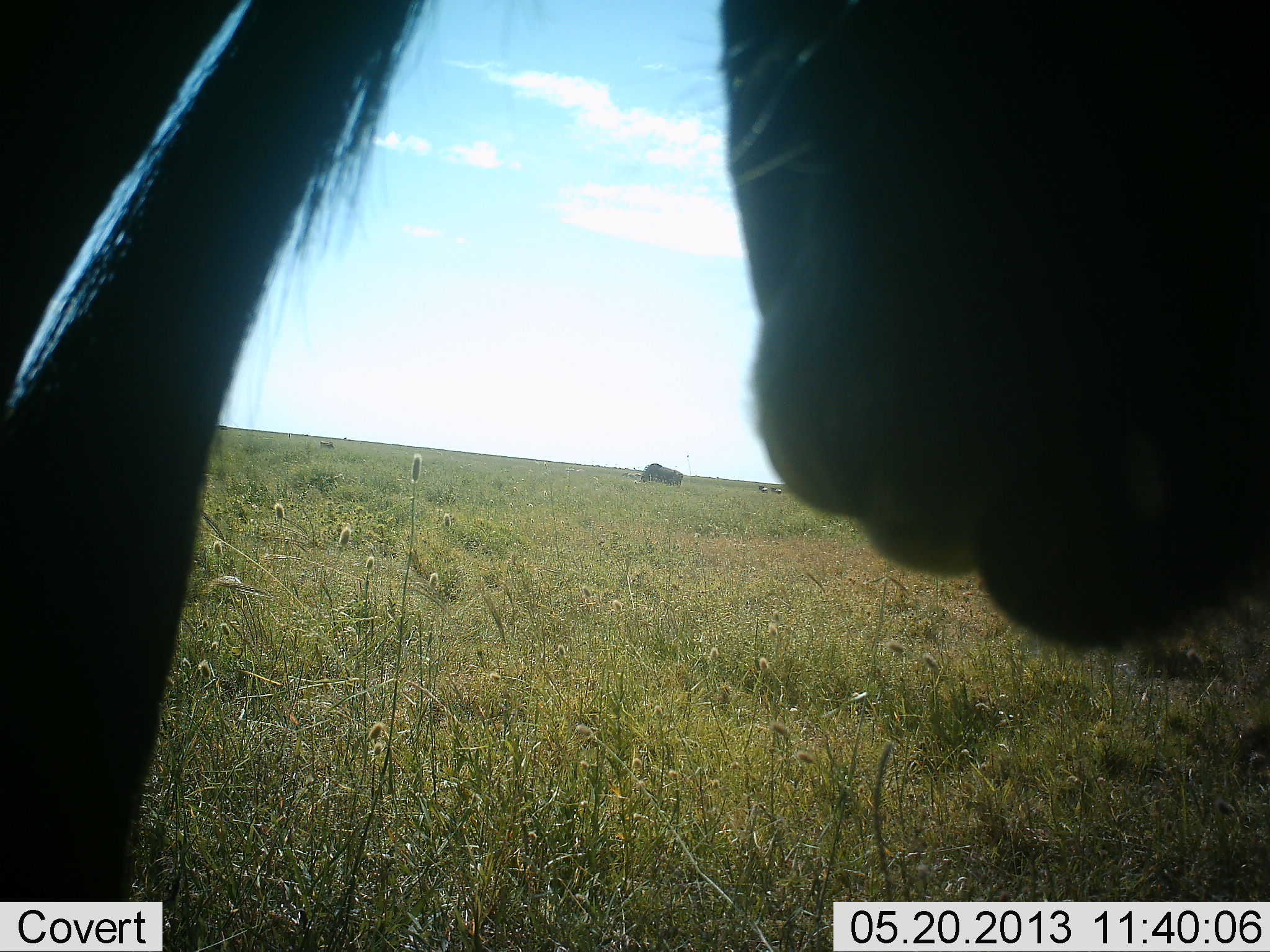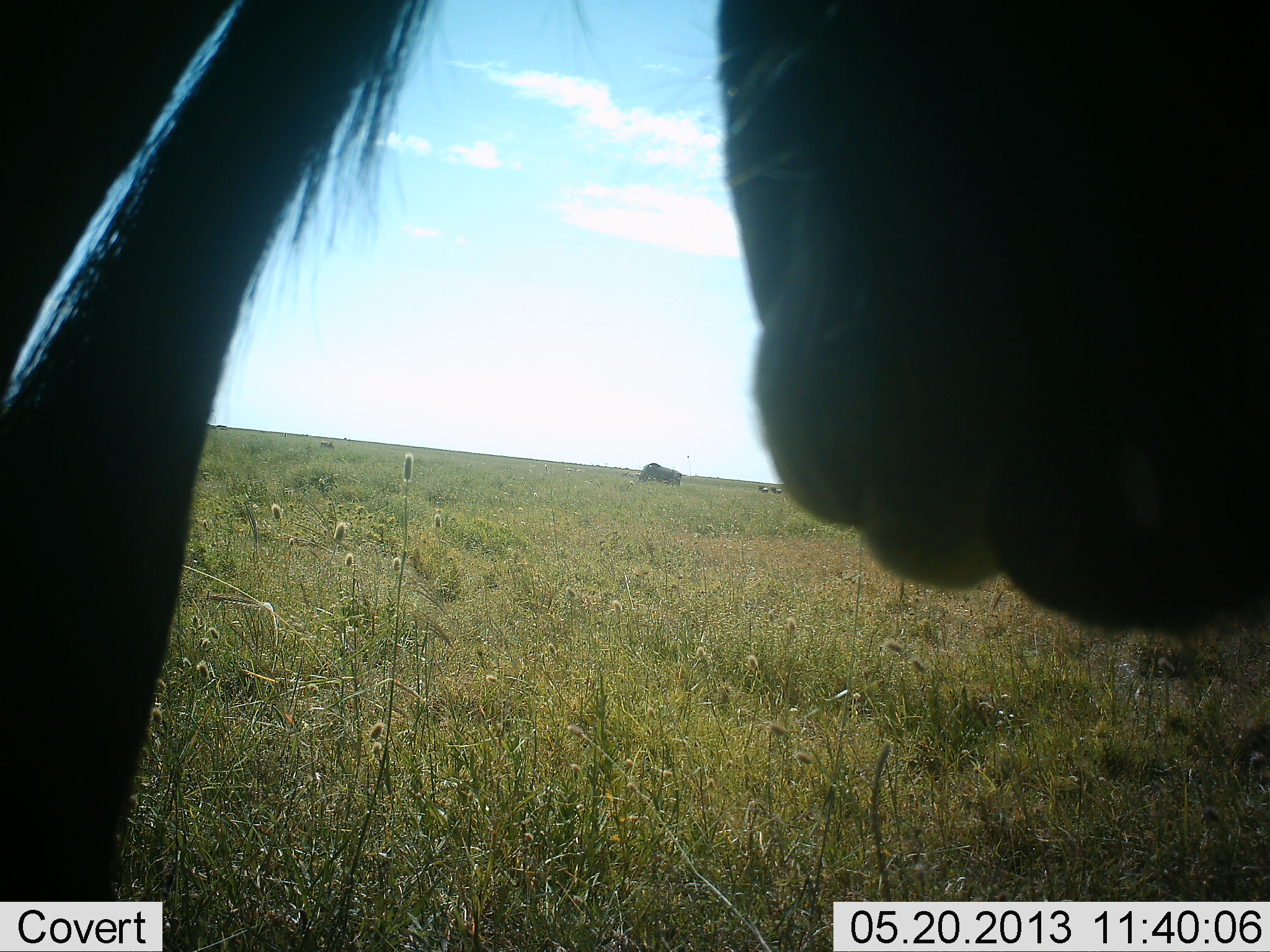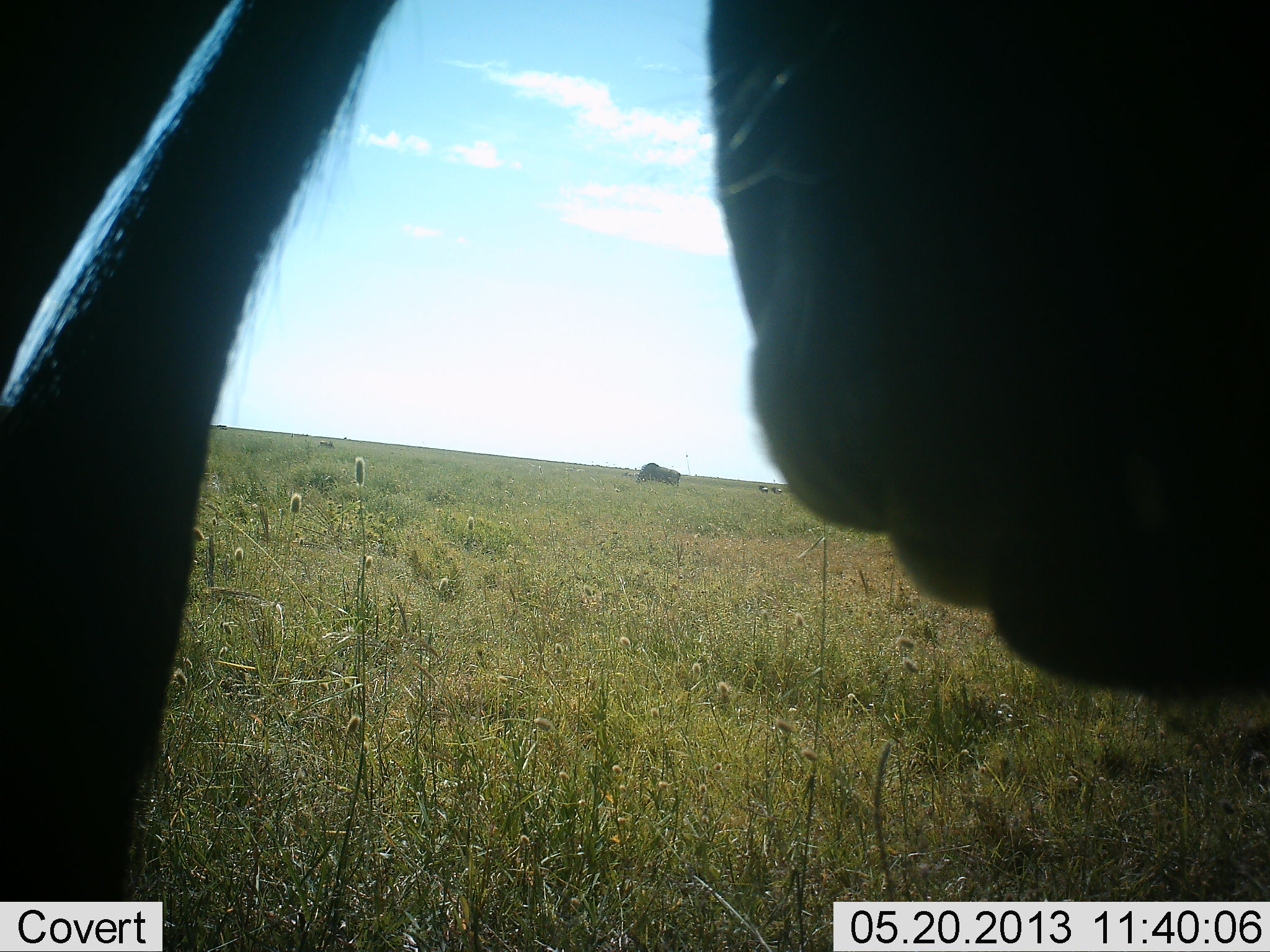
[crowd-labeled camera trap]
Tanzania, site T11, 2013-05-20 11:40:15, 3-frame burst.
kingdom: Animalia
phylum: Chordata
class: Mammalia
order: Artiodactyla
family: Bovidae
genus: Connochaetes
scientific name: Connochaetes taurinus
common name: blue wildebeest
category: wildebeest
Wildebeest (blue wildebeest) (Connochaetes taurinus), count 2. Behavior (volunteer vote fractions): standing 63%, resting 11%, moving 5%, interacting 5%. Young present (vote fraction): 0%. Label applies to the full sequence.